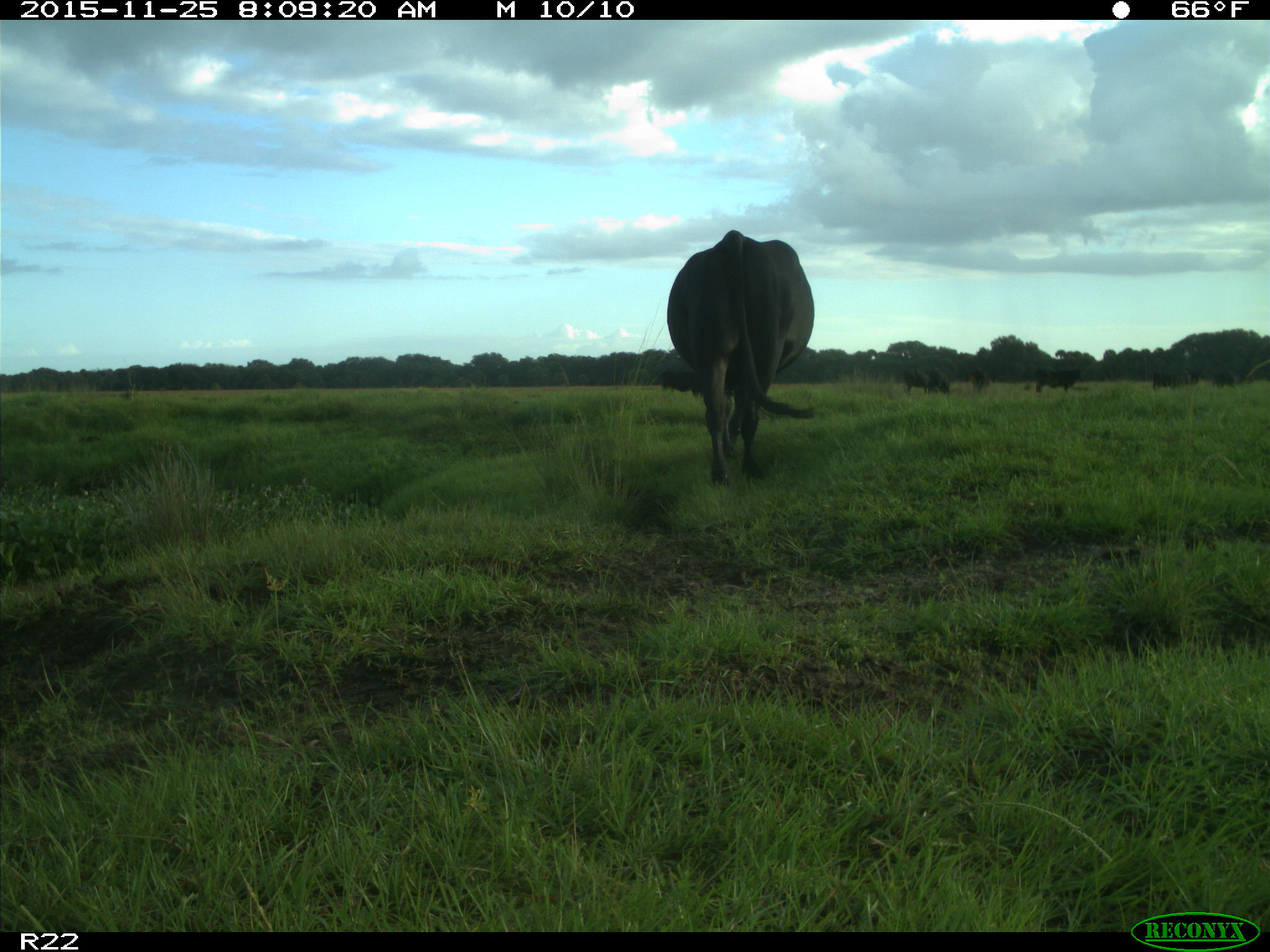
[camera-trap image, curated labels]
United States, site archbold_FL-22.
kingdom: Animalia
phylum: Chordata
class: Mammalia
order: Artiodactyla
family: Bovidae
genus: Bos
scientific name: Bos taurus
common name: domestic cow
Bos taurus (domestic cow).